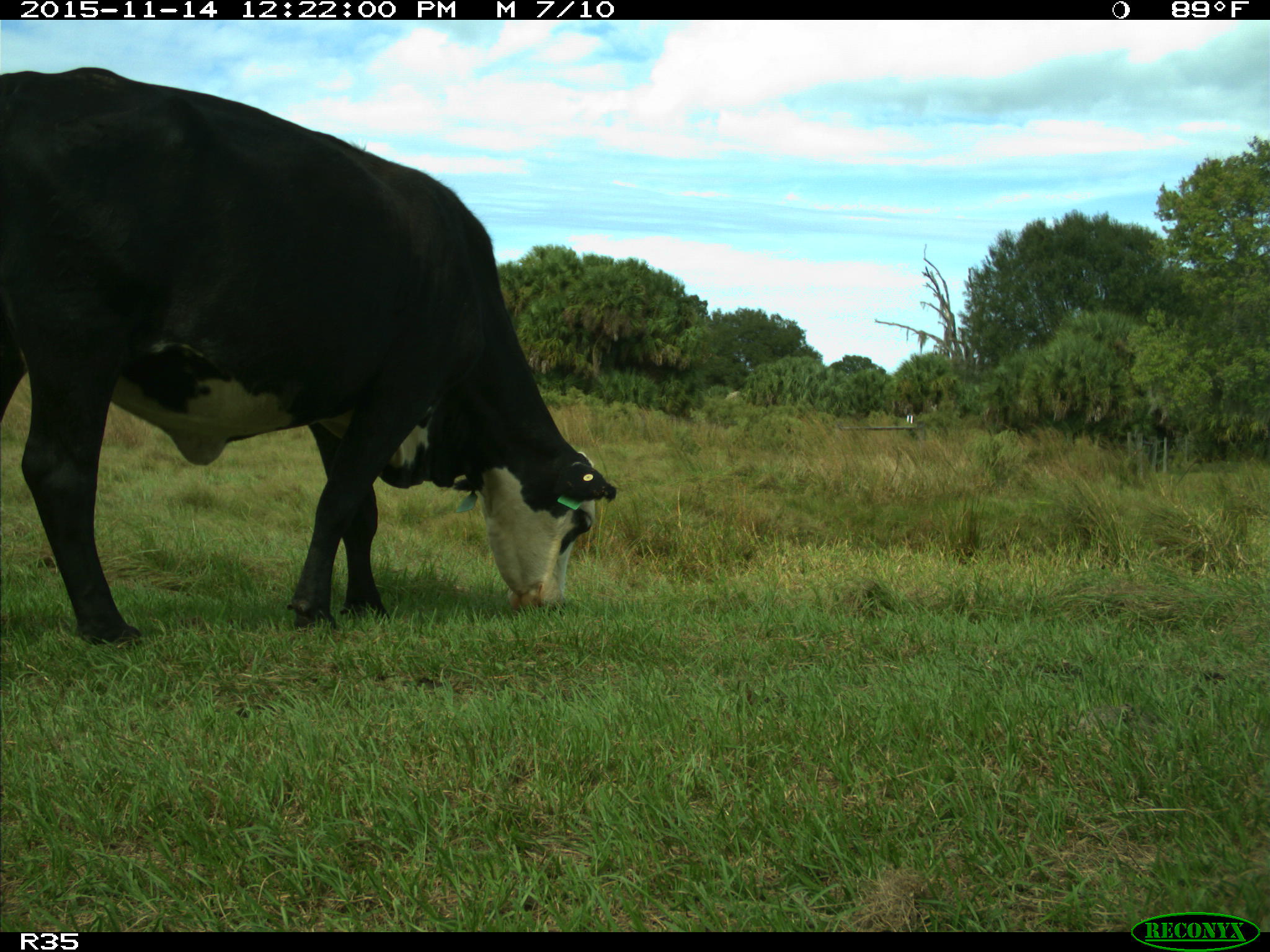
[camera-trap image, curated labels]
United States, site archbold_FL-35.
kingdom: Animalia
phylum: Chordata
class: Mammalia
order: Artiodactyla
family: Bovidae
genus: Bos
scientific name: Bos taurus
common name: domestic cow